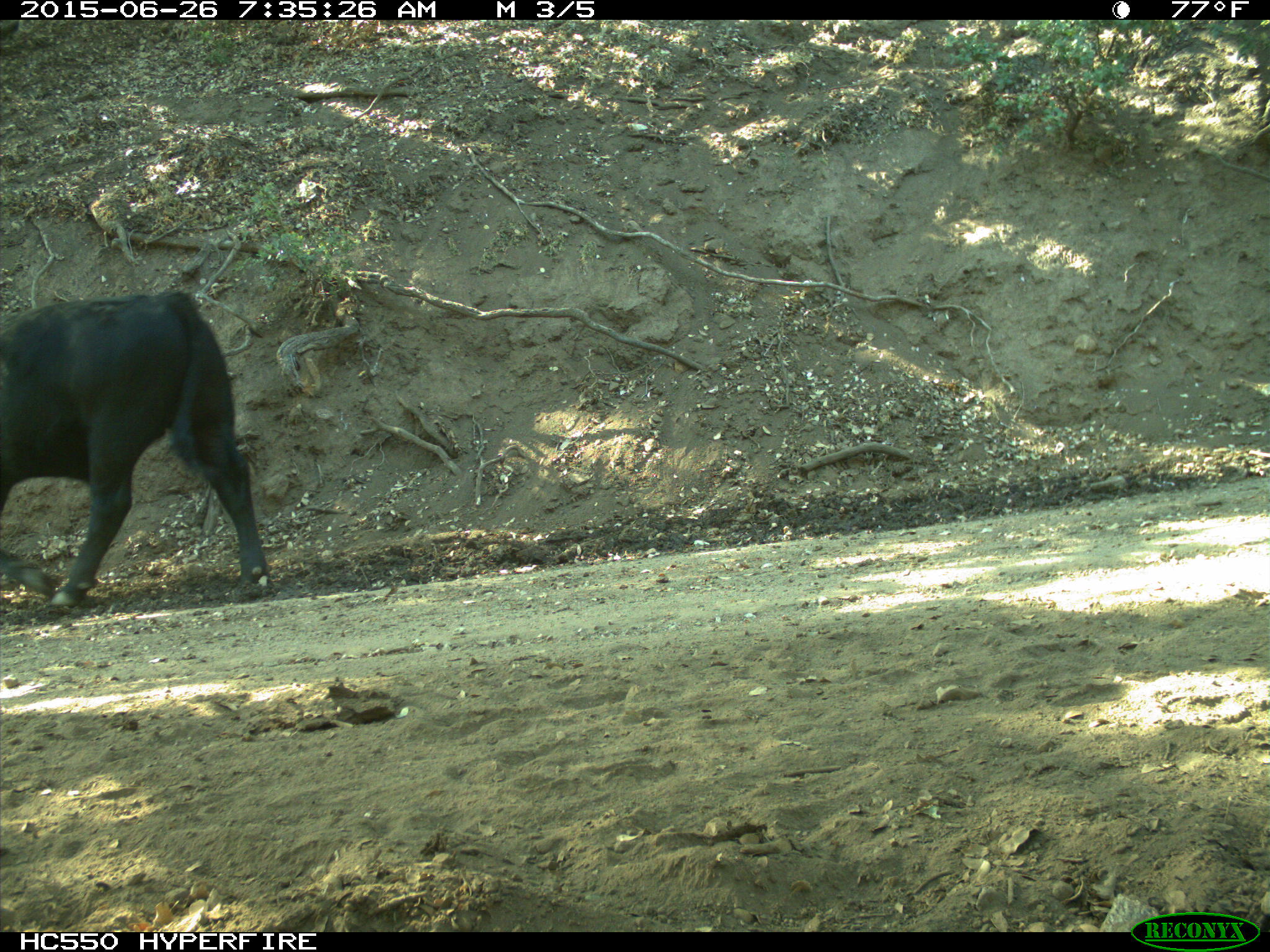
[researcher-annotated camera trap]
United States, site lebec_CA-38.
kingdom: Animalia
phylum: Chordata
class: Mammalia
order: Artiodactyla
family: Bovidae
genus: Bos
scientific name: Bos taurus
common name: domestic cow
Bos taurus (domestic cow).